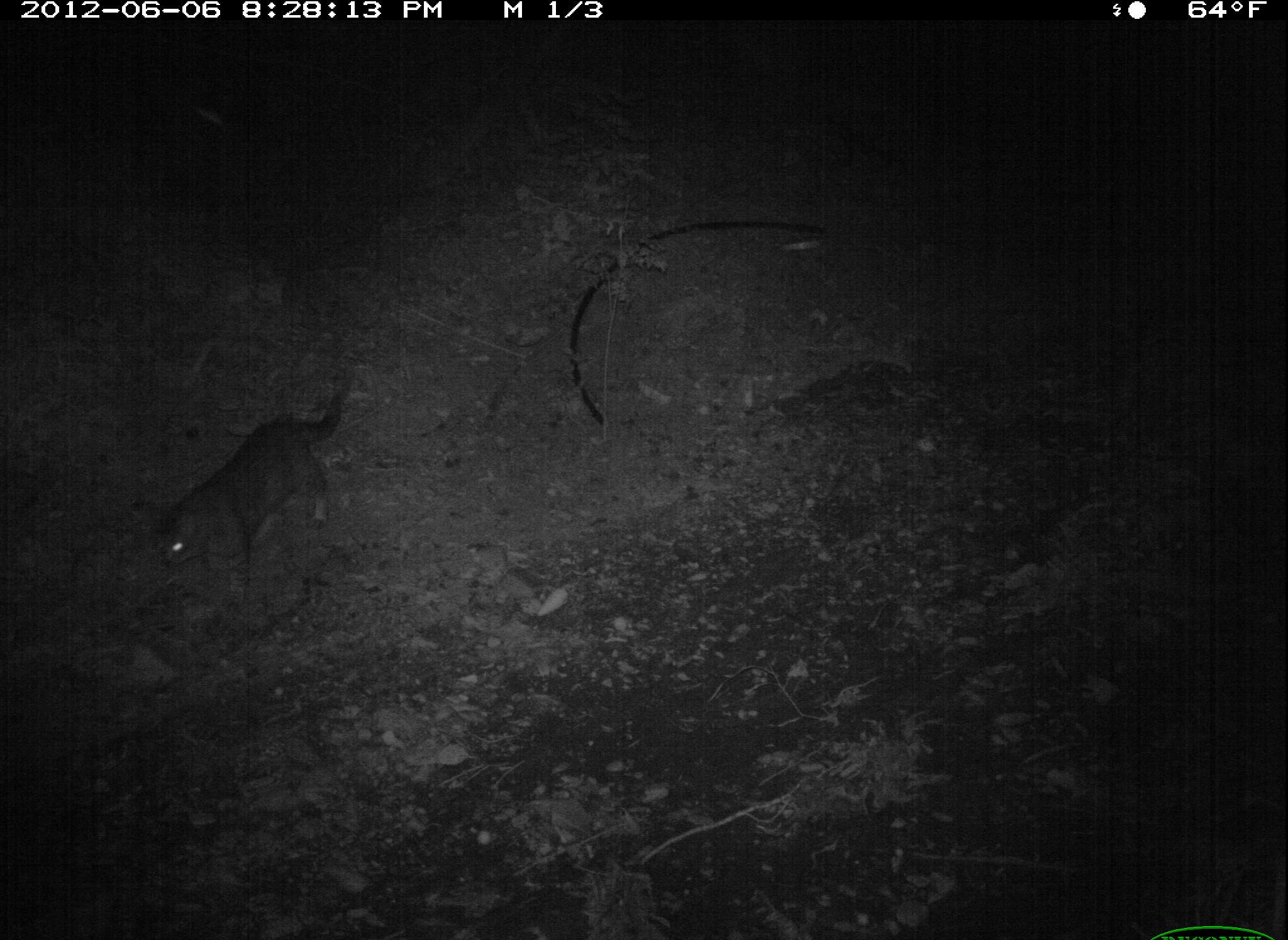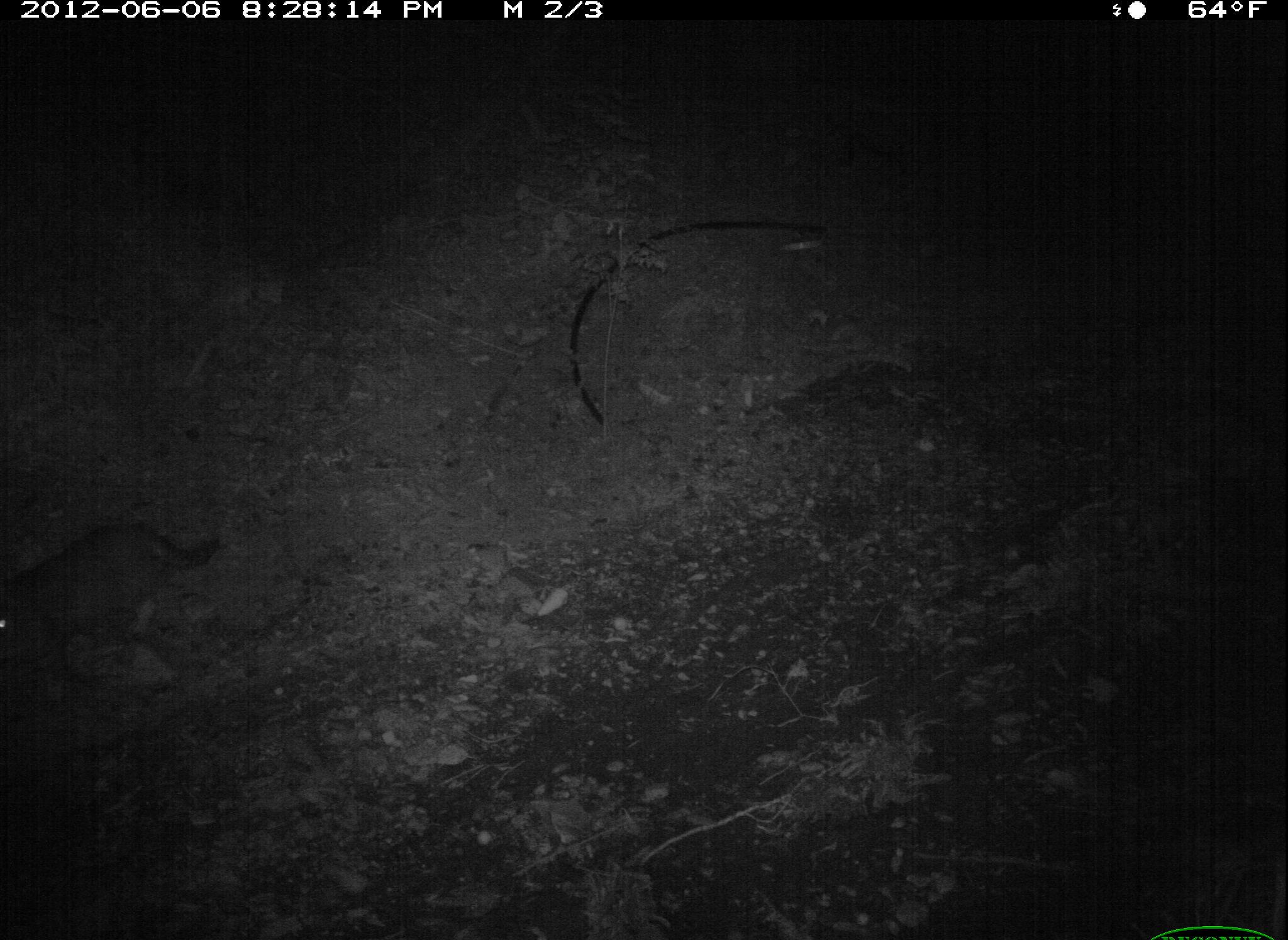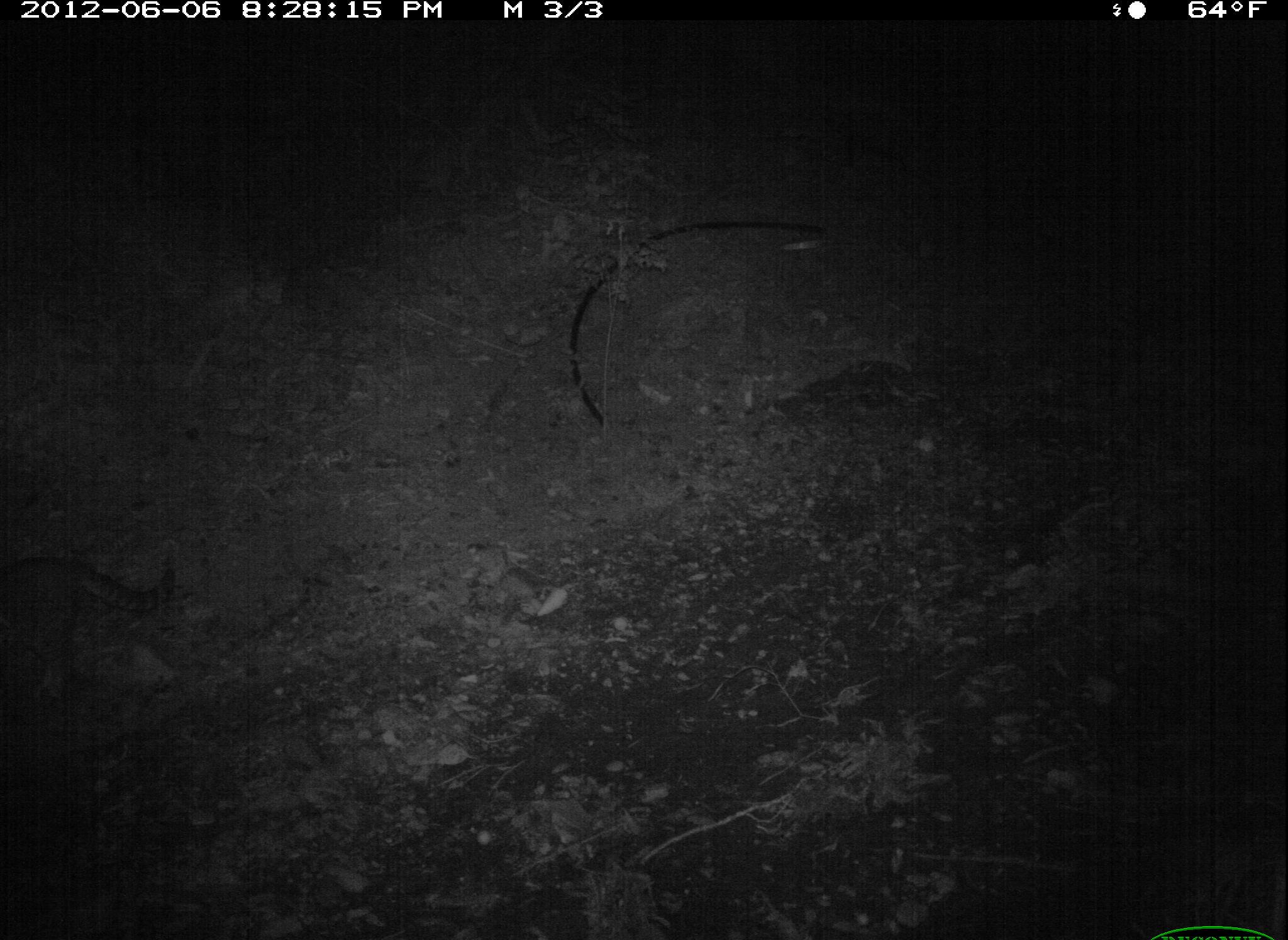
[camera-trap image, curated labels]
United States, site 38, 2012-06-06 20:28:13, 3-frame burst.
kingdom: Animalia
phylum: Chordata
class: Mammalia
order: Carnivora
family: Felidae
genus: Felis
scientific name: Felis catus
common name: cat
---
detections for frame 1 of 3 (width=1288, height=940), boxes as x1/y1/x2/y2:
cat: 118/399/375/590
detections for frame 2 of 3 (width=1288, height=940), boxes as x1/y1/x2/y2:
cat: 5/509/227/680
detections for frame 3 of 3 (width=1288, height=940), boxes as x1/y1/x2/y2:
cat: 2/543/196/707